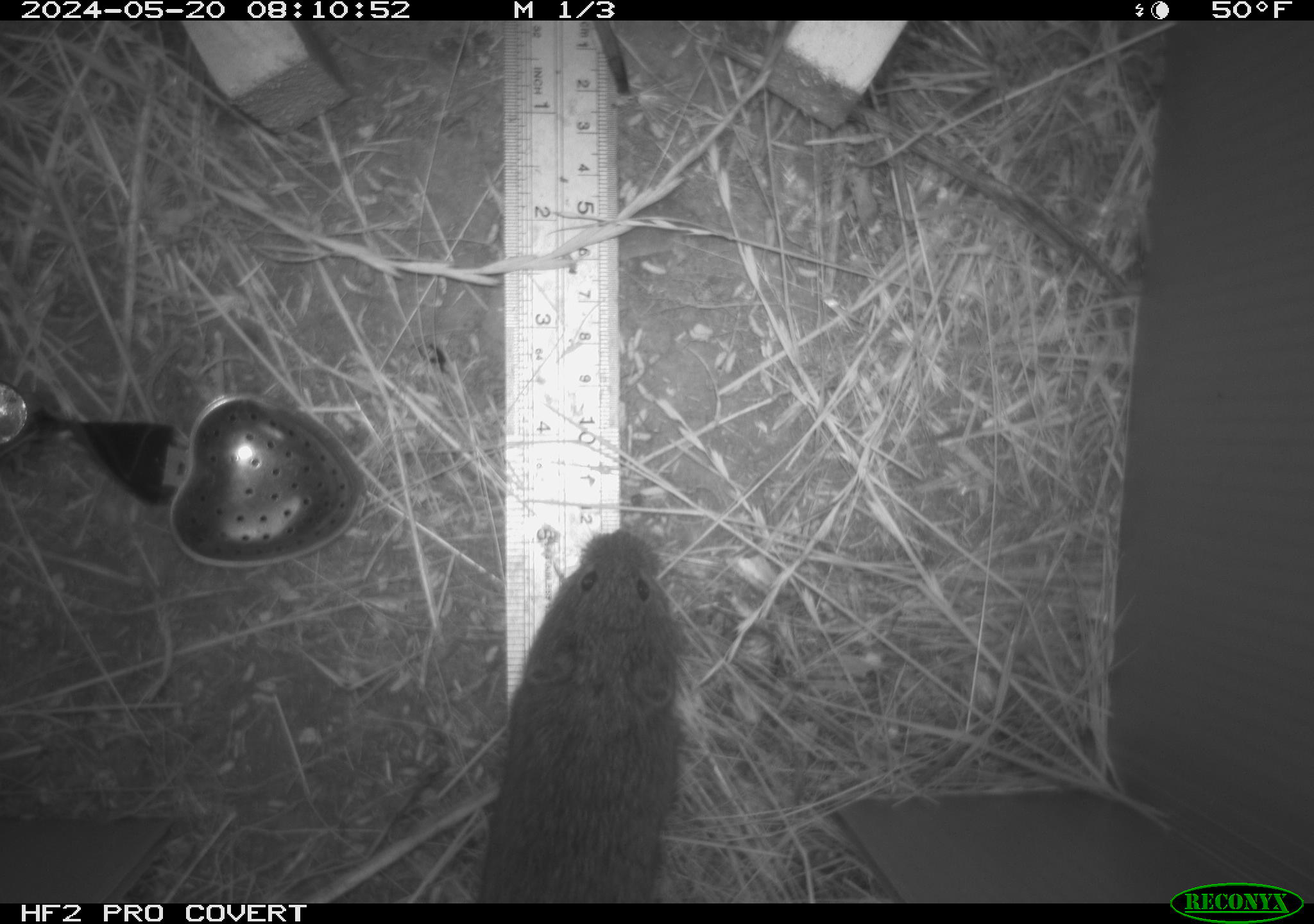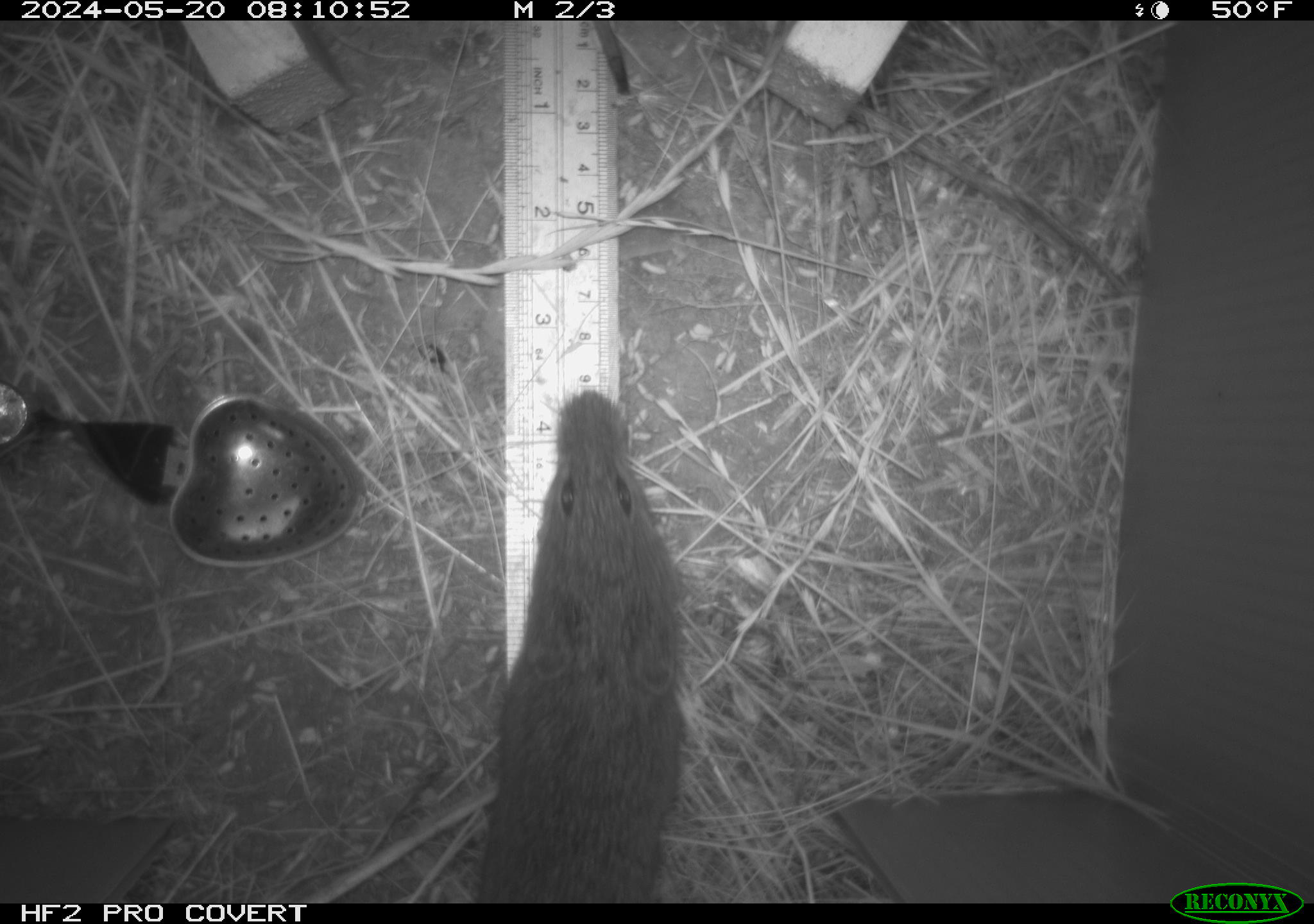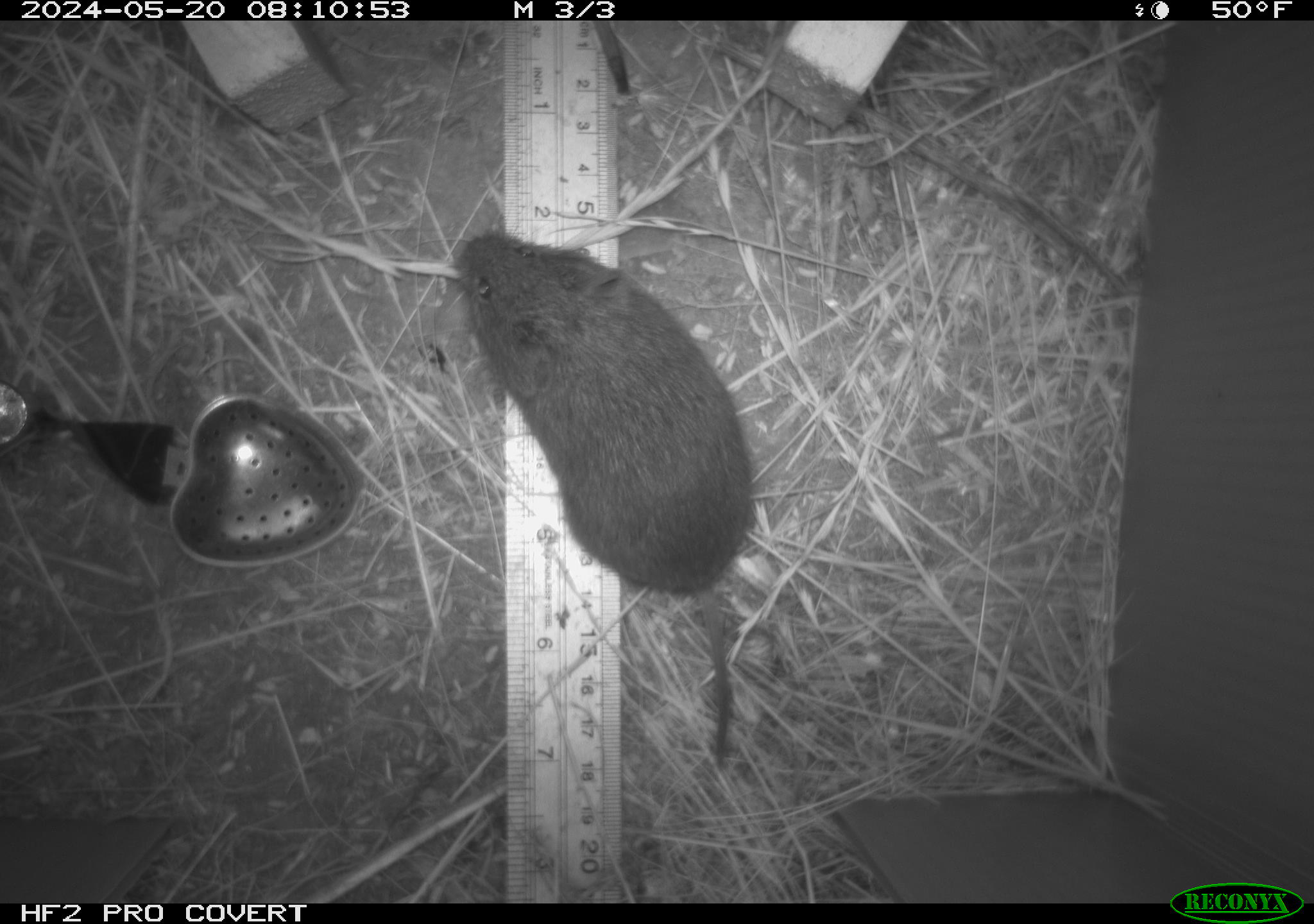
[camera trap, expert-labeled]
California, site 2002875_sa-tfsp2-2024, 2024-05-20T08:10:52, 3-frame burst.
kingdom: Animalia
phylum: Chordata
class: Mammalia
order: Rodentia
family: Cricetidae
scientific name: Arvicolinae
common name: voles, lemmings, and muskrats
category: arvicolinae subfamily